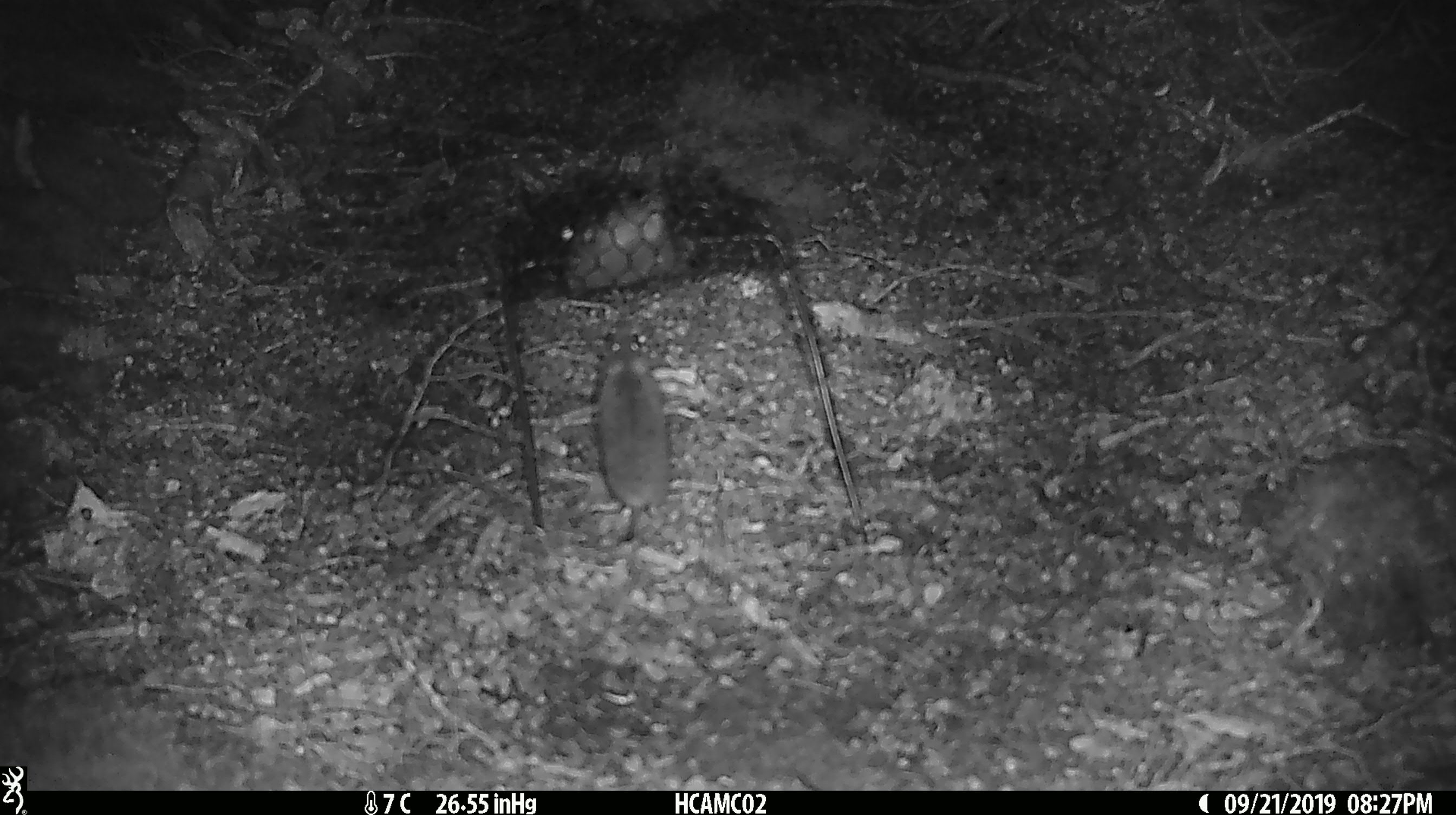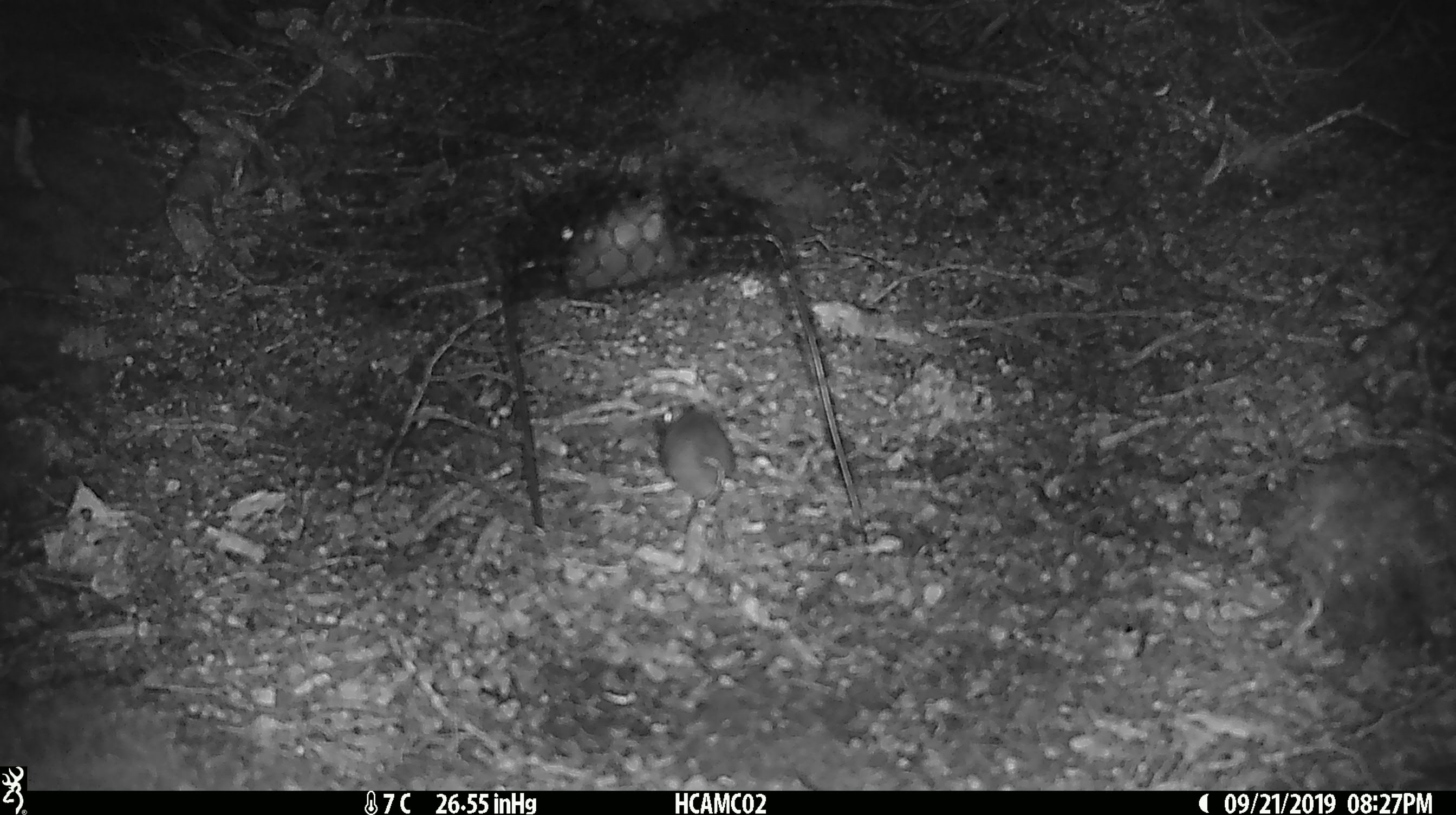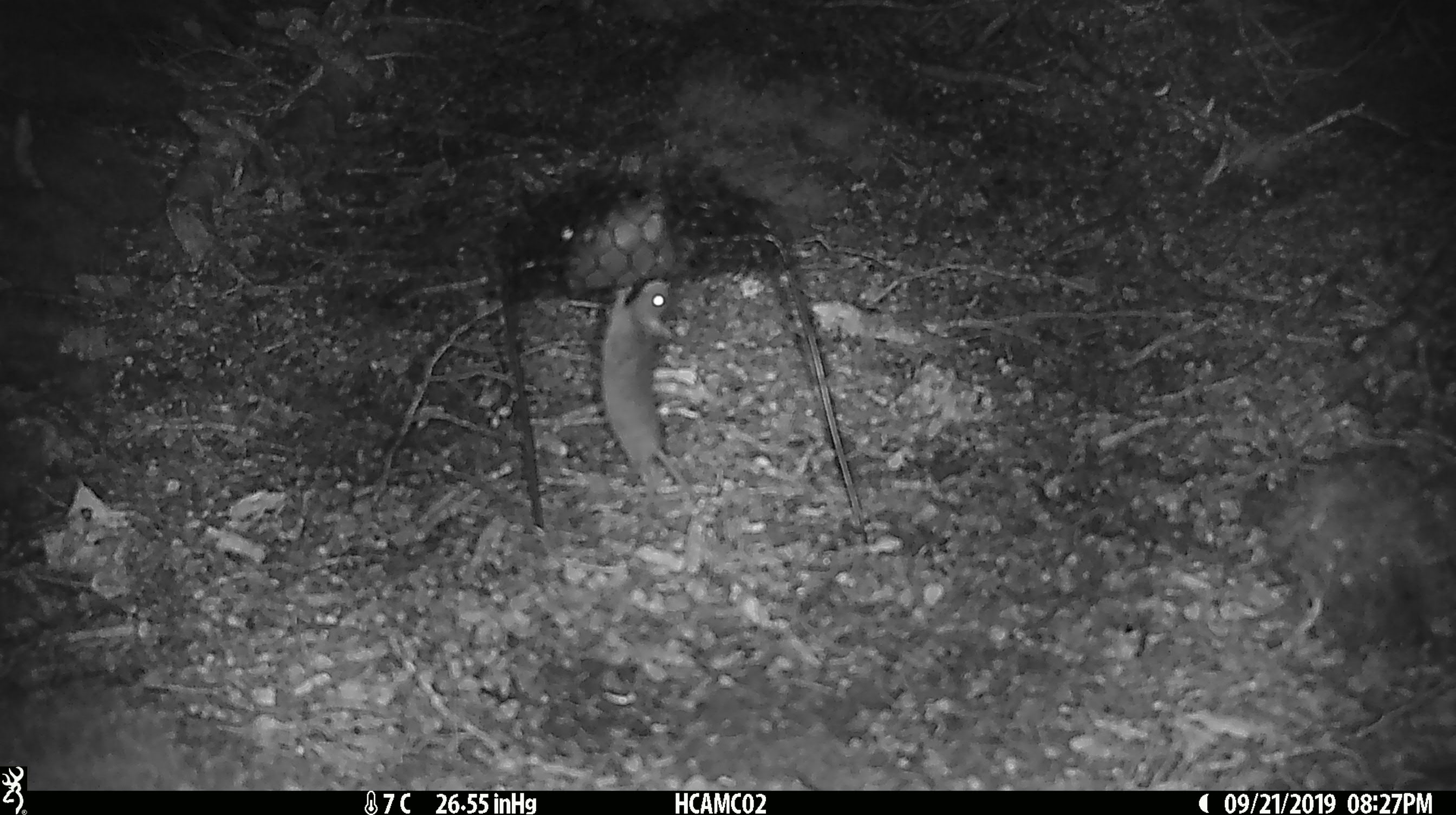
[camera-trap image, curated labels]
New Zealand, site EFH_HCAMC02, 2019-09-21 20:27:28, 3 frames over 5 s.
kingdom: Animalia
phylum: Chordata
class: Mammalia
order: Rodentia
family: Muridae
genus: Mus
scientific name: Mus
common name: mouse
Mouse (Mus).